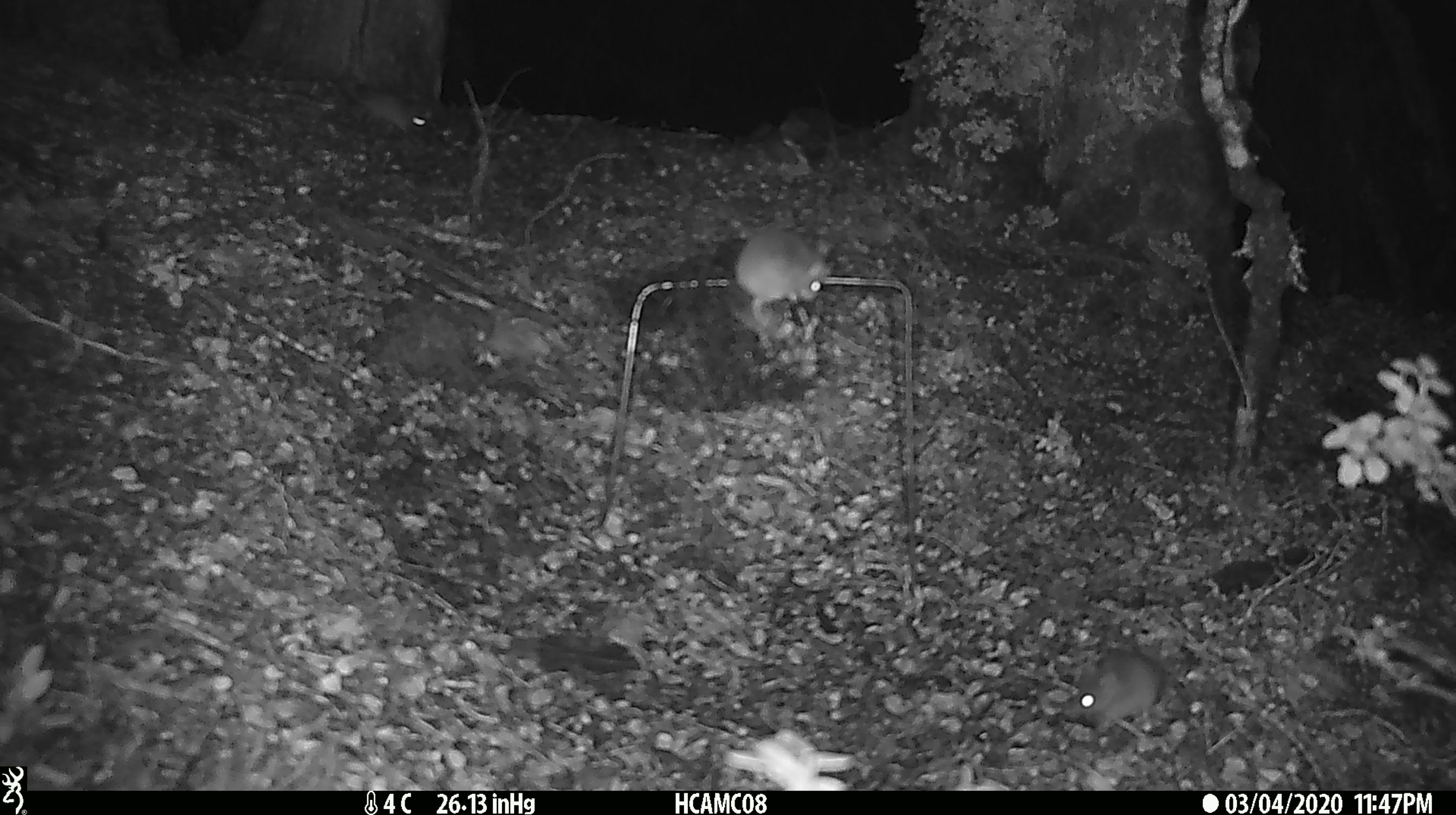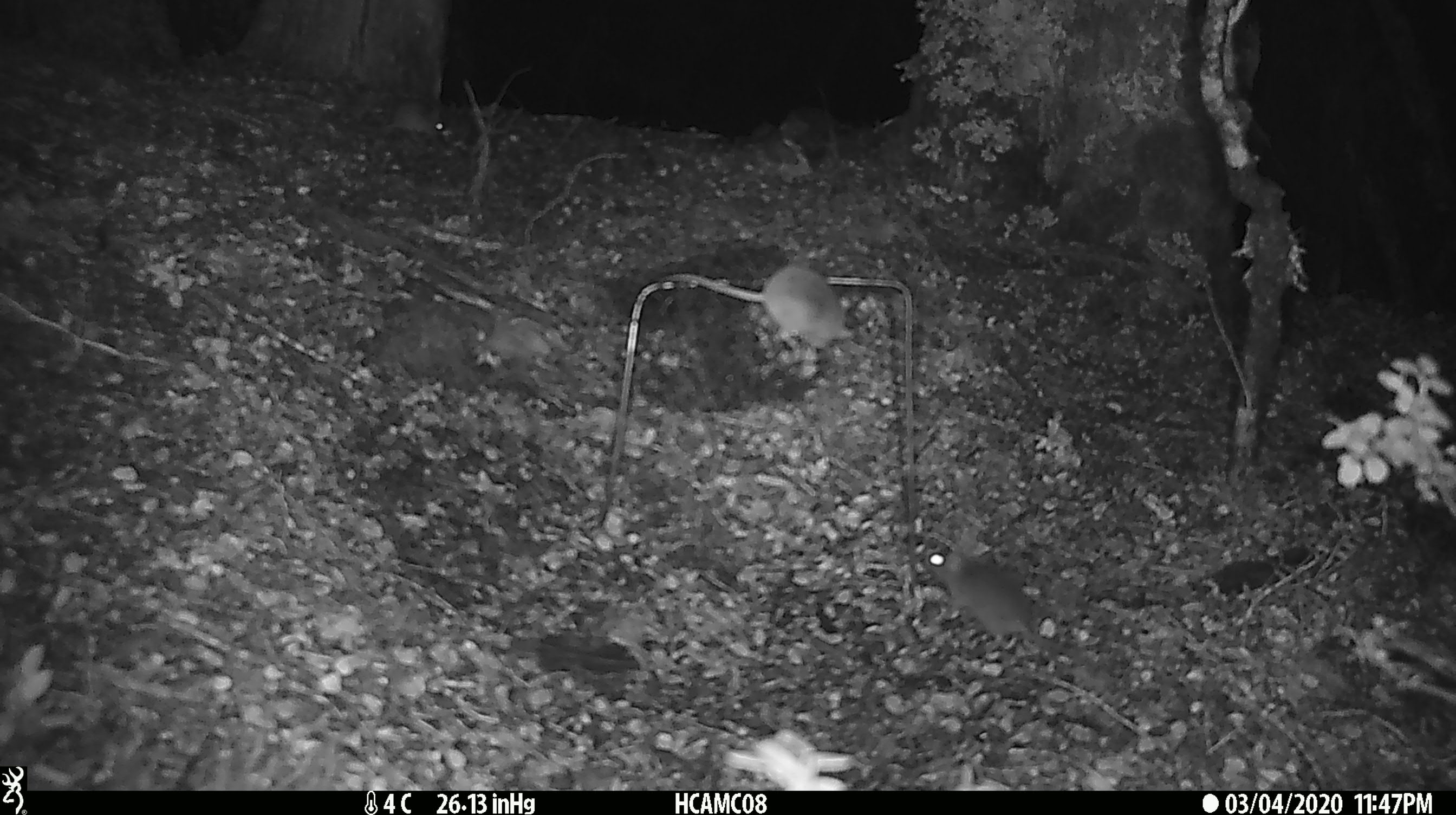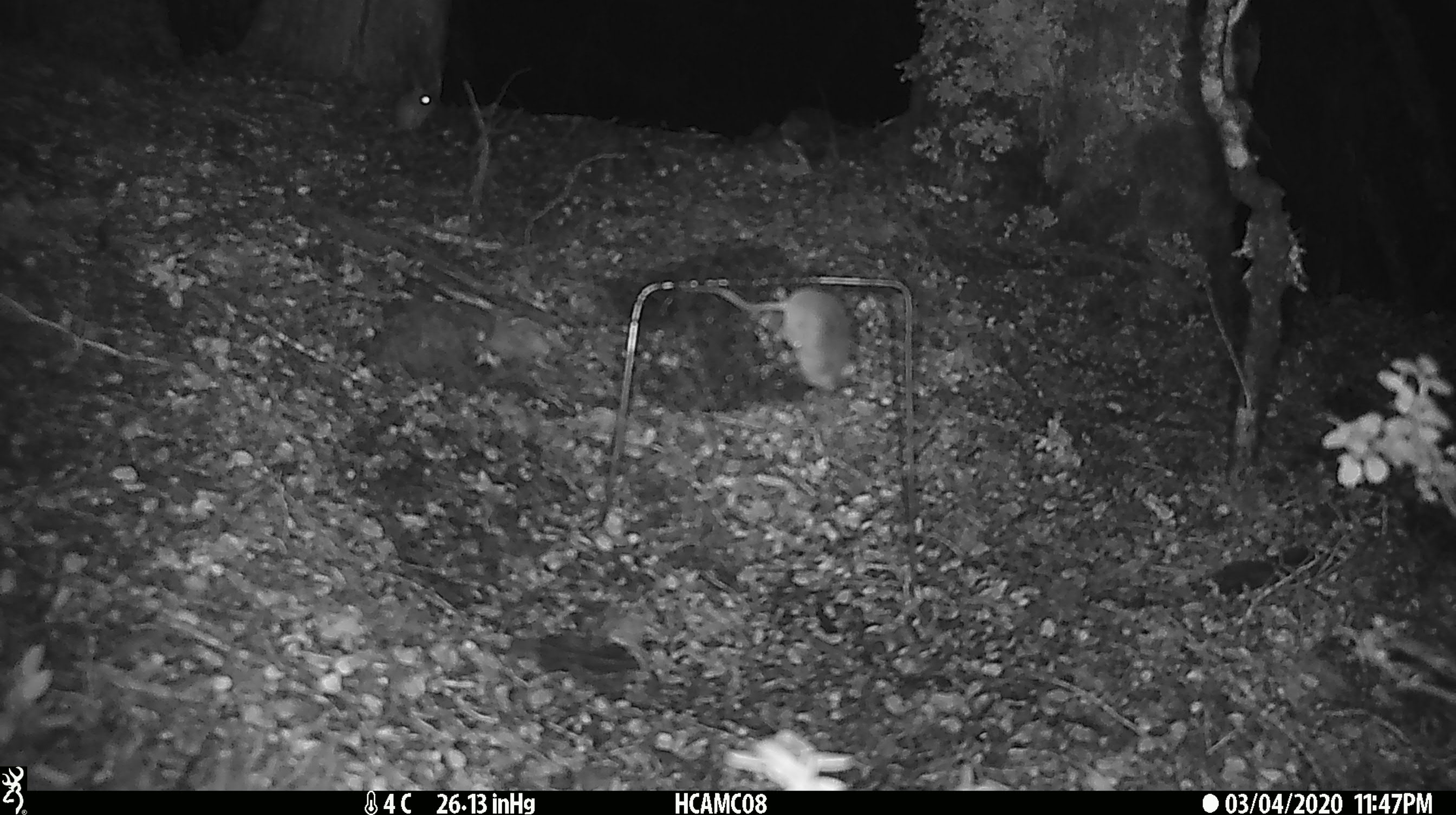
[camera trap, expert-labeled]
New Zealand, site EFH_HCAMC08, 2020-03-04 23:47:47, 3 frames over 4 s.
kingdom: Animalia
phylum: Chordata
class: Mammalia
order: Rodentia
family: Muridae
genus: Mus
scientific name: Mus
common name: mouse